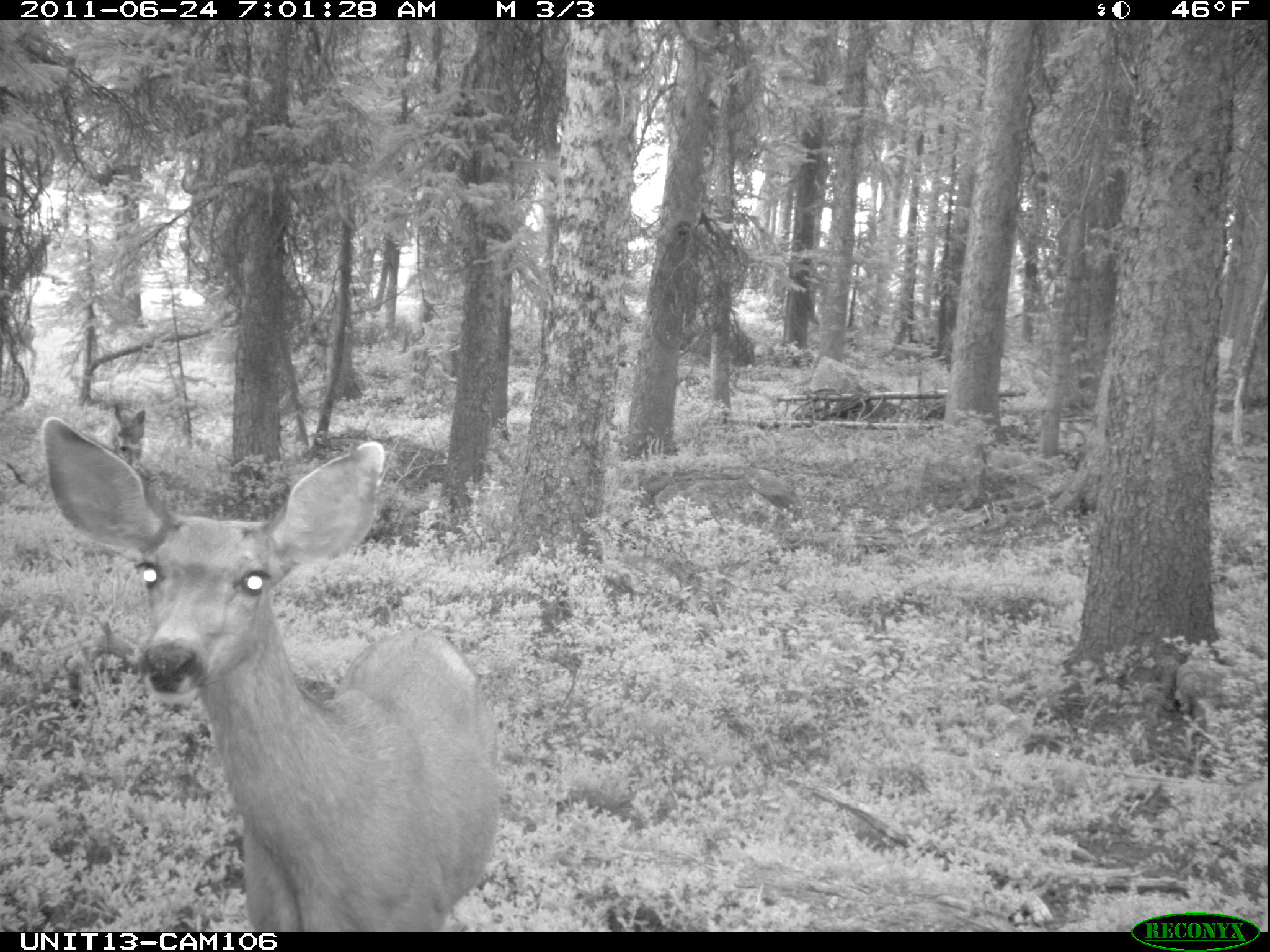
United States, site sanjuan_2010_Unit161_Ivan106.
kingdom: Animalia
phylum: Chordata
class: Mammalia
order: Artiodactyla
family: Cervidae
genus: Odocoileus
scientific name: Odocoileus hemionus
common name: mule deer